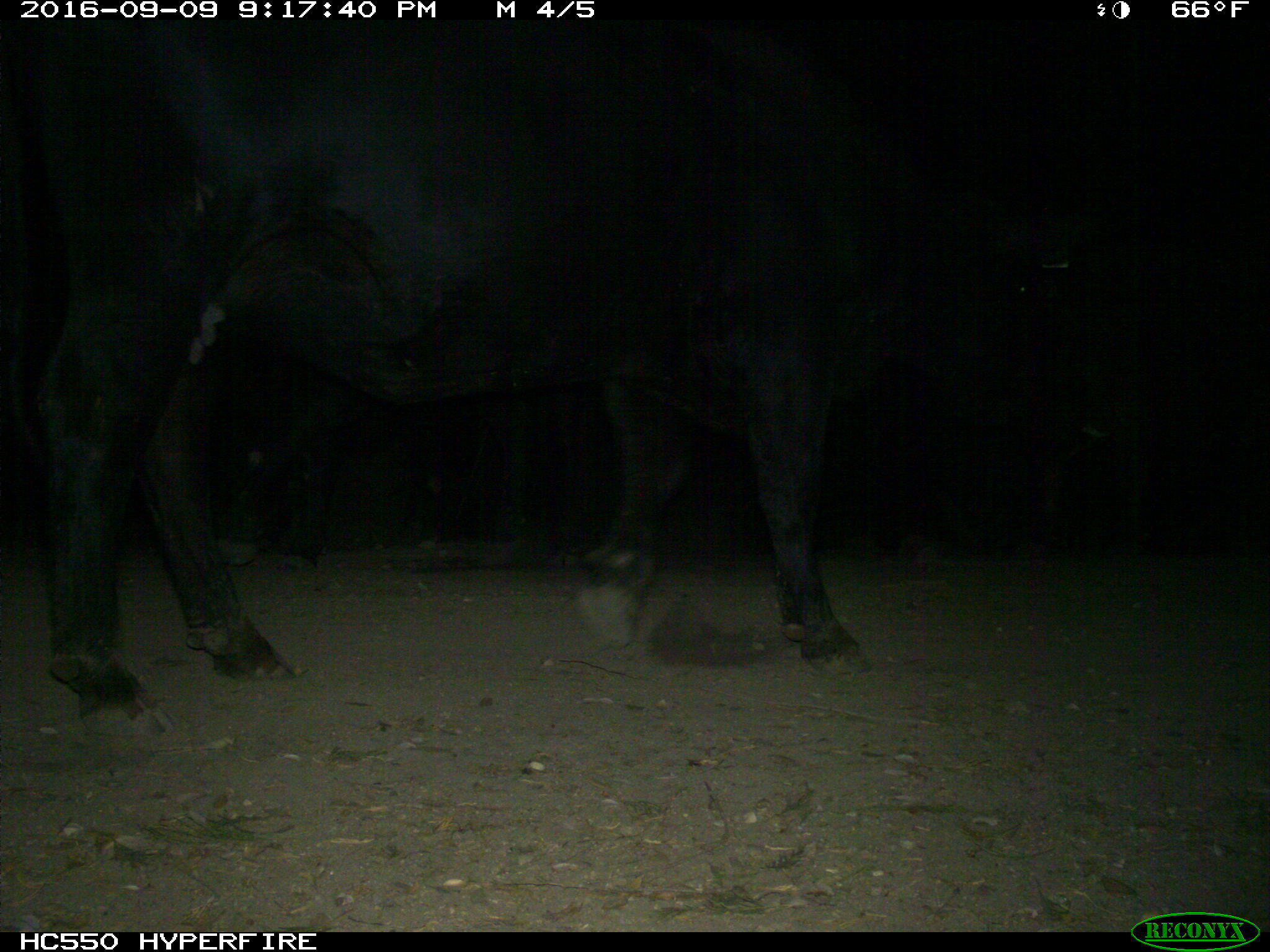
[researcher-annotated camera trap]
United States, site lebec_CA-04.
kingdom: Animalia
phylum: Chordata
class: Mammalia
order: Artiodactyla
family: Bovidae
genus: Bos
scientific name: Bos taurus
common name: domestic cow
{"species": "Bos taurus (domestic cow)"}